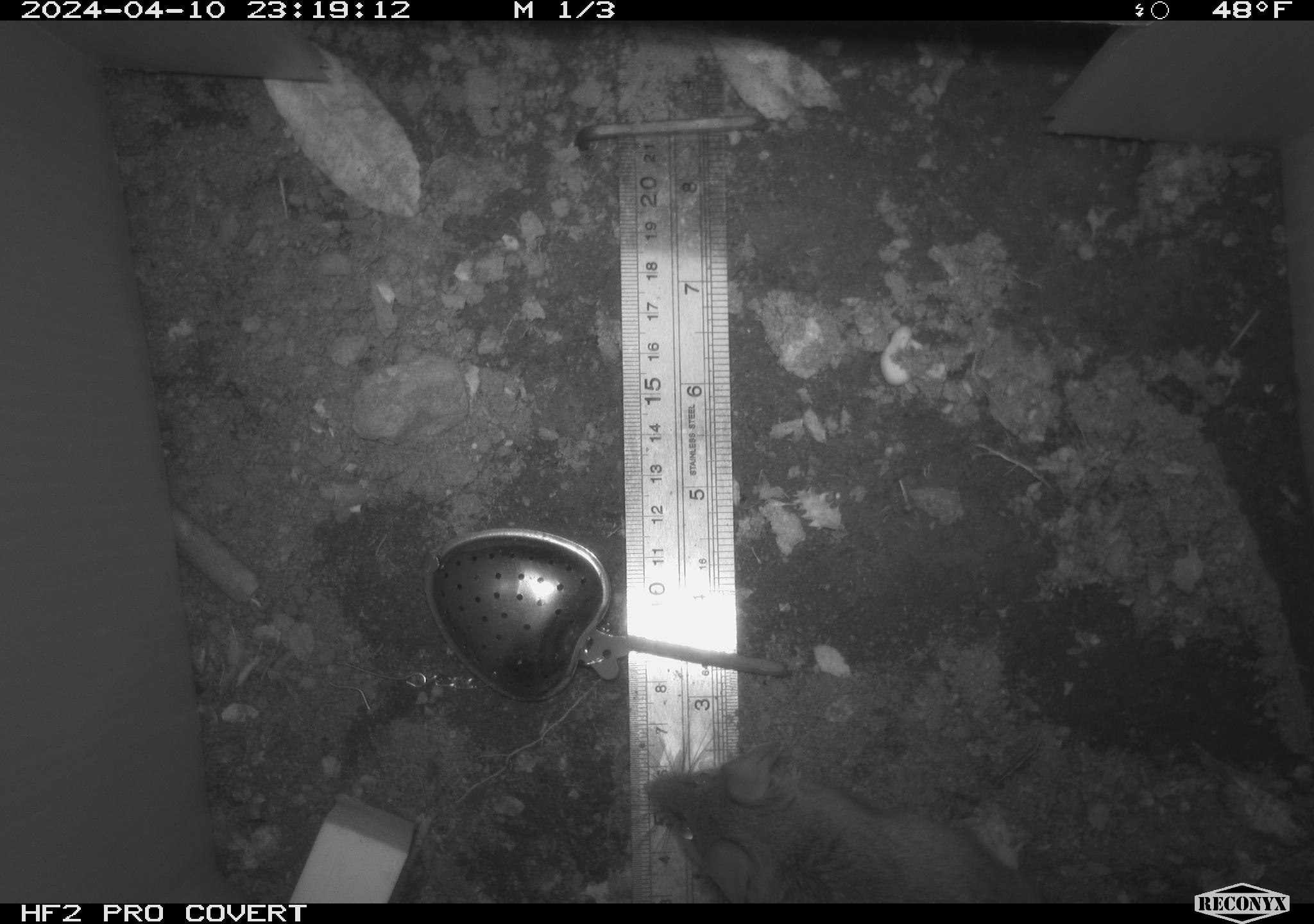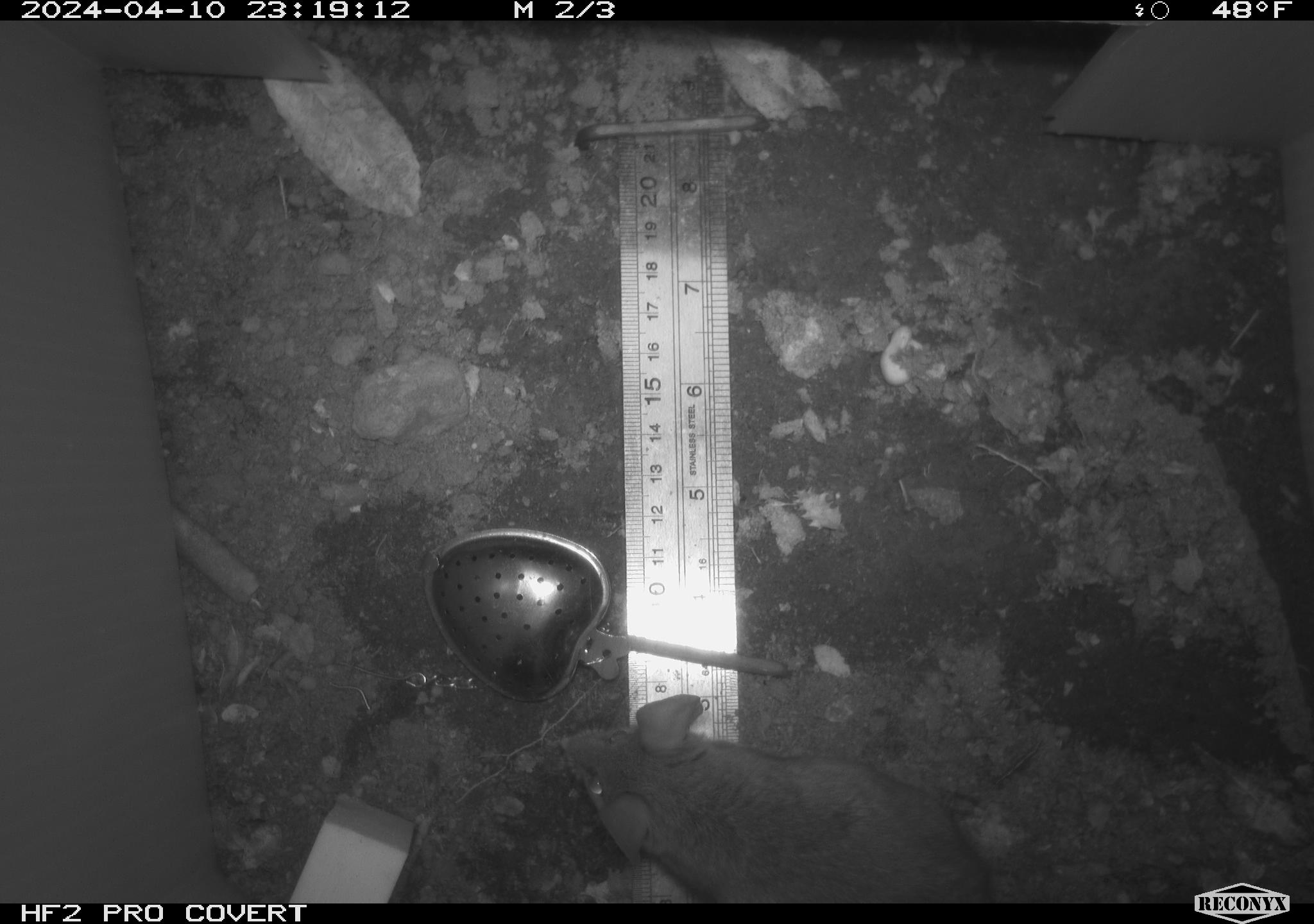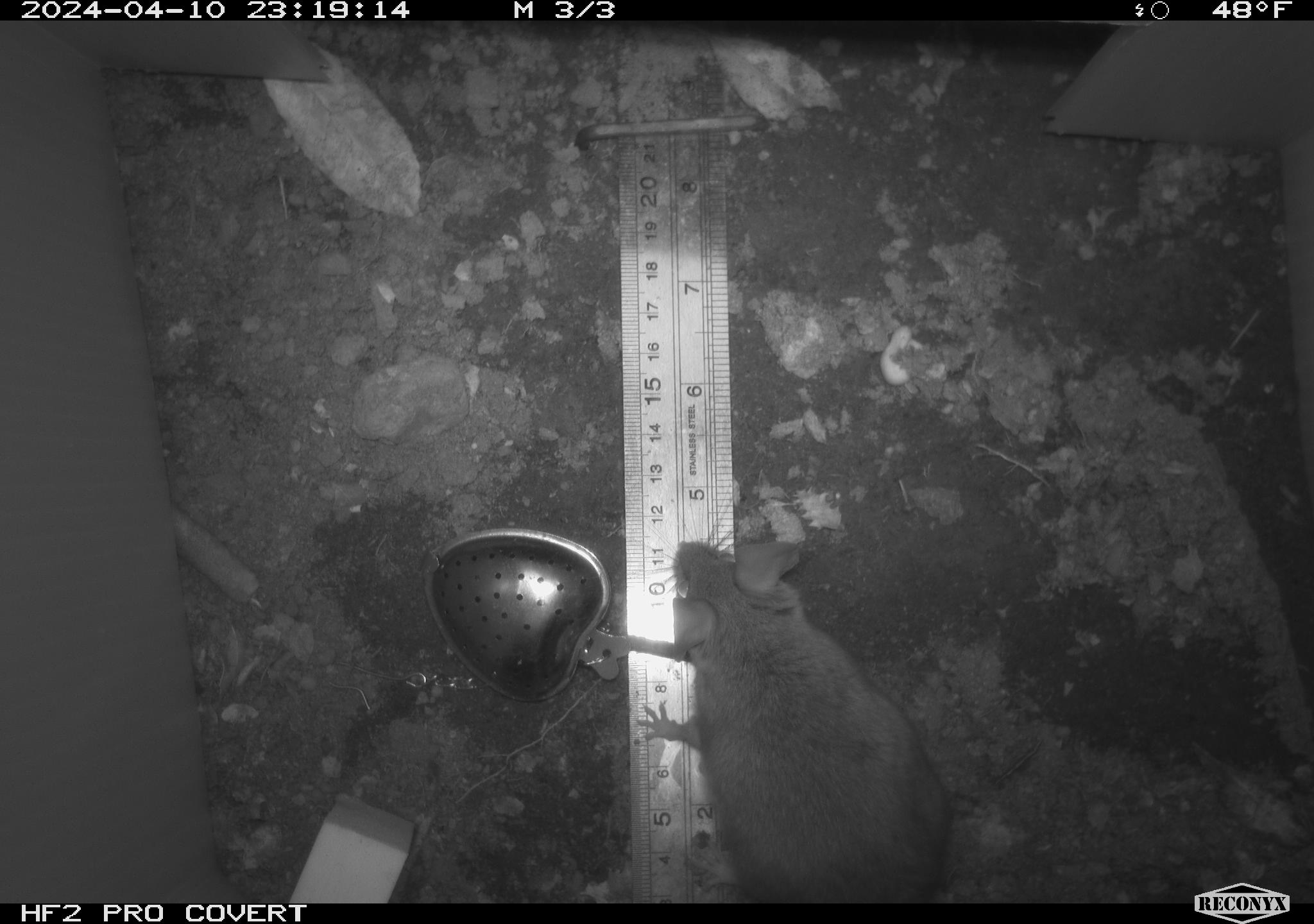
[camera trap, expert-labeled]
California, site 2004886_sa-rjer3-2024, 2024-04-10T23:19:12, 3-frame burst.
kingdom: Animalia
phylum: Chordata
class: Mammalia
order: Rodentia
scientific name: Rodentia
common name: mouse species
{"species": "mouse species (Rodentia)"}